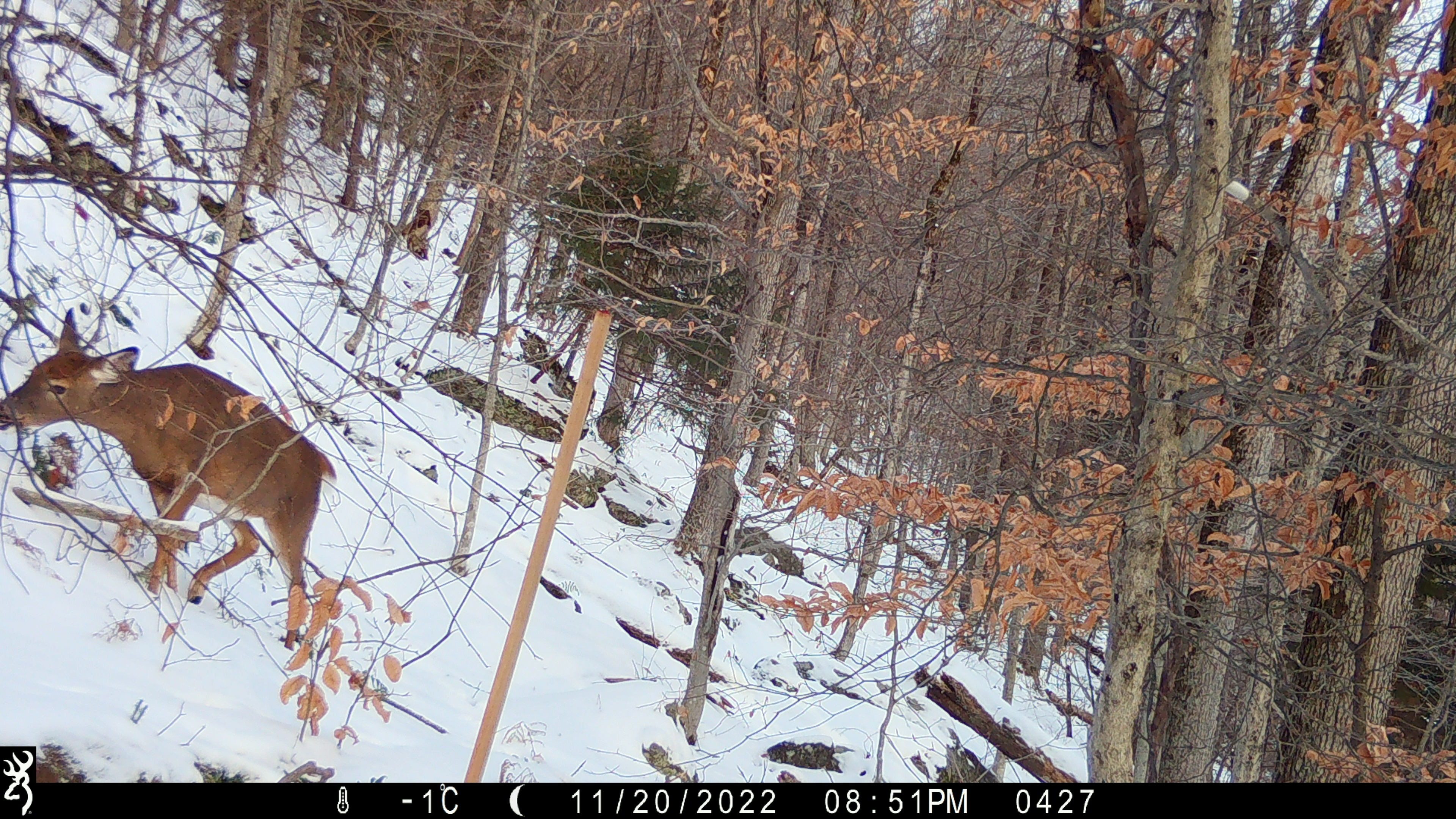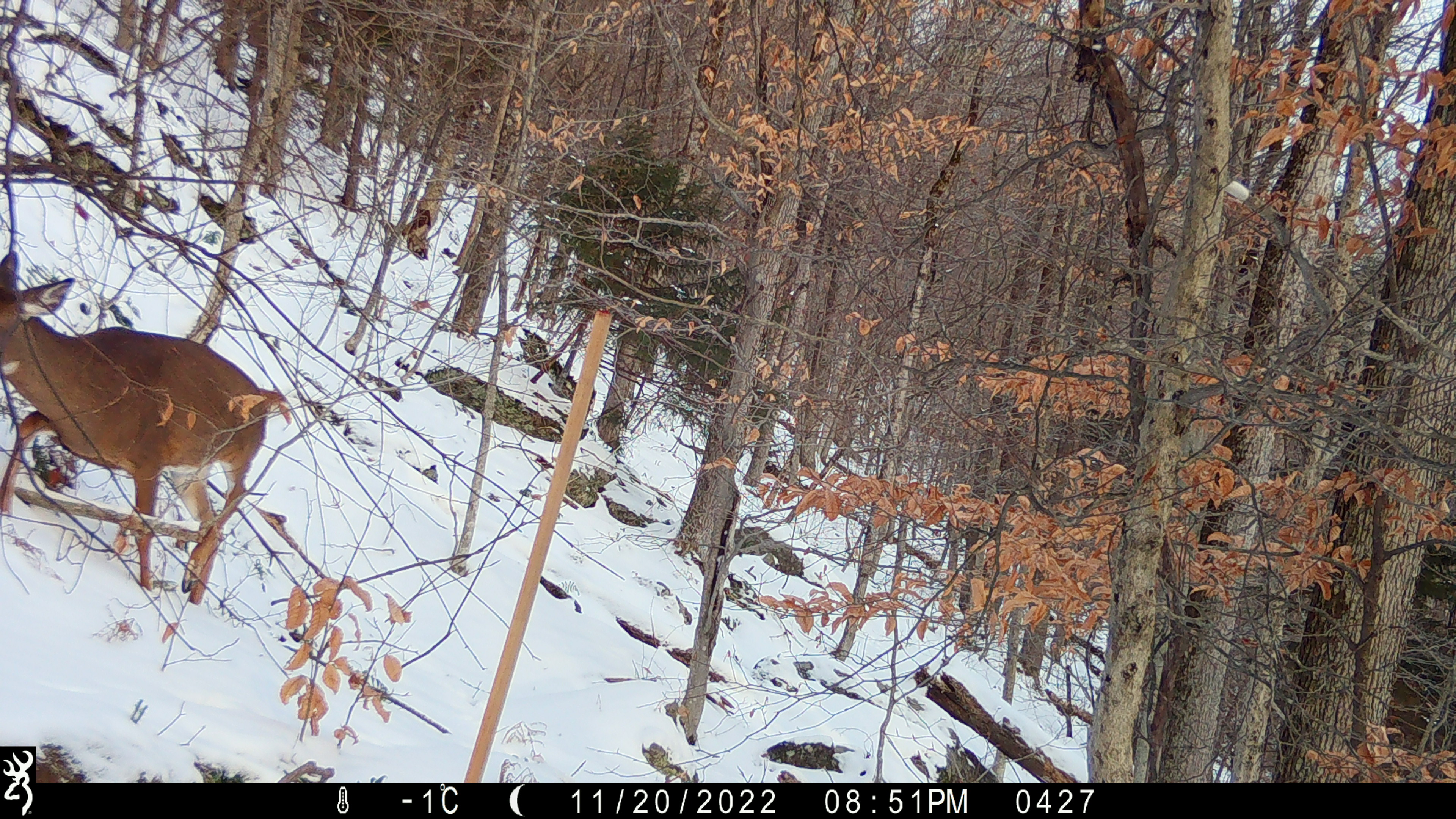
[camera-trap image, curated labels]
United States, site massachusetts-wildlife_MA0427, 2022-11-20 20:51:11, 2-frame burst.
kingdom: Animalia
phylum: Chordata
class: Mammalia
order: Artiodactyla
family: Cervidae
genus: Odocoileus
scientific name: Odocoileus virginianus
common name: white-tailed deer